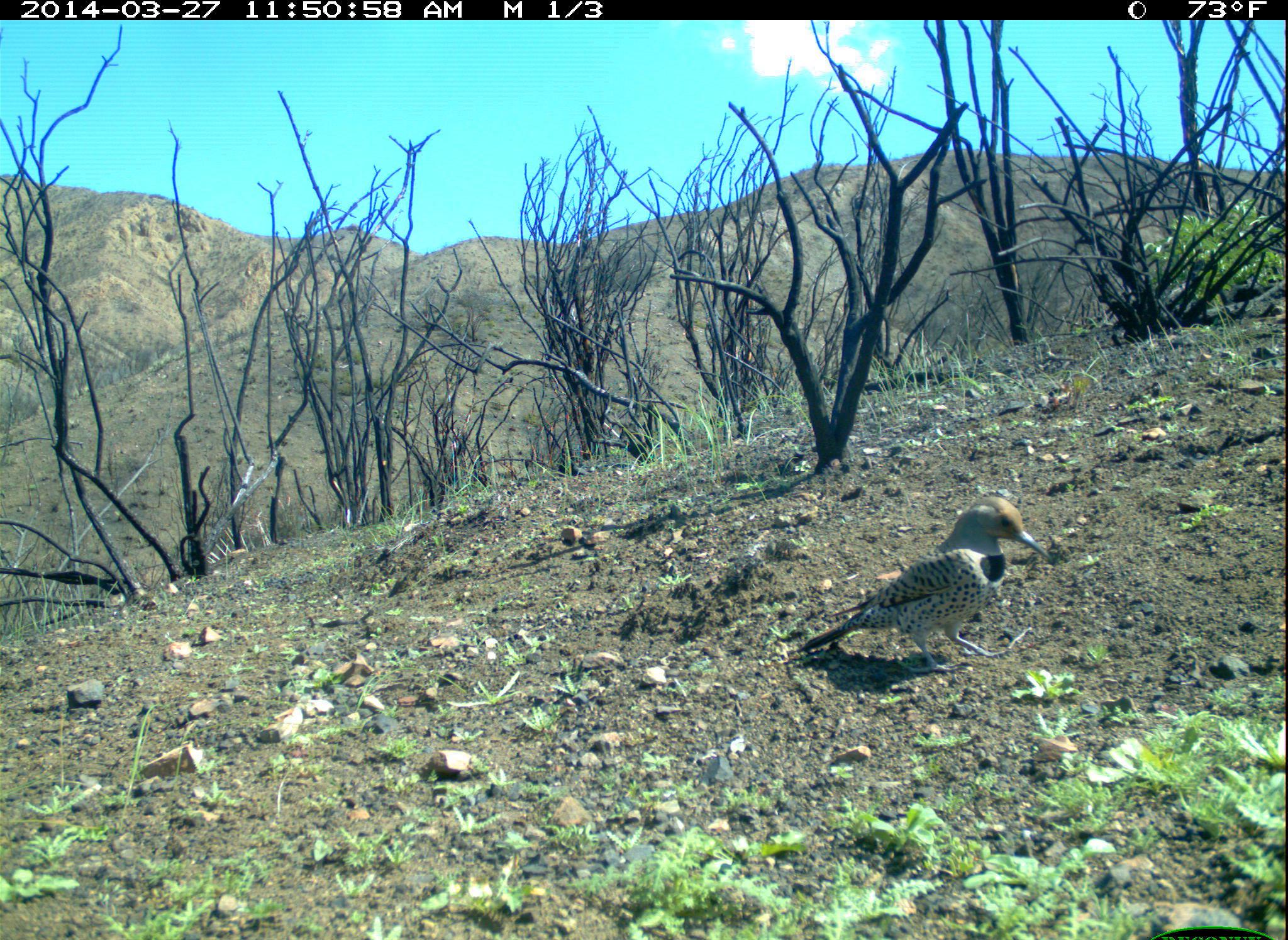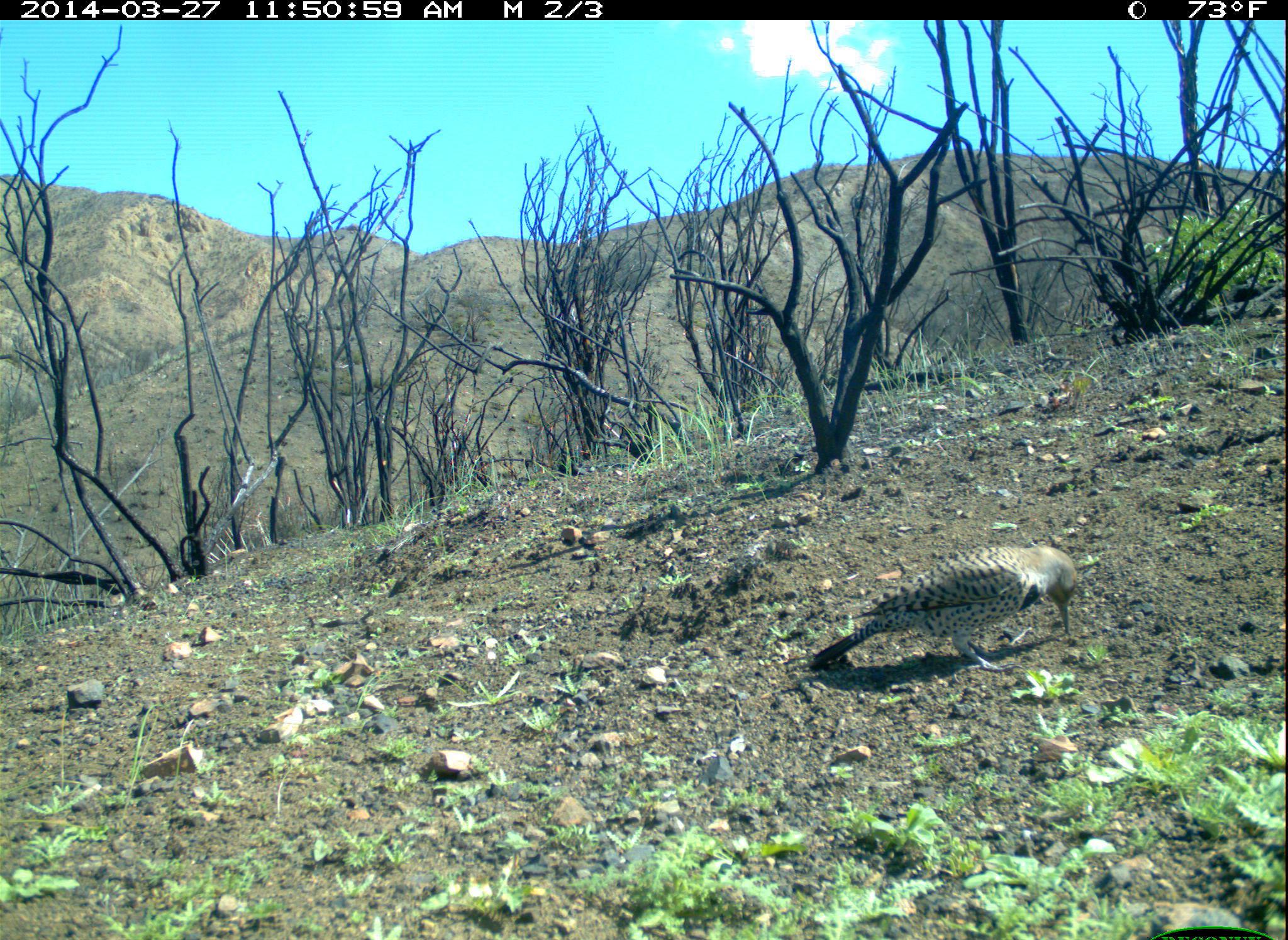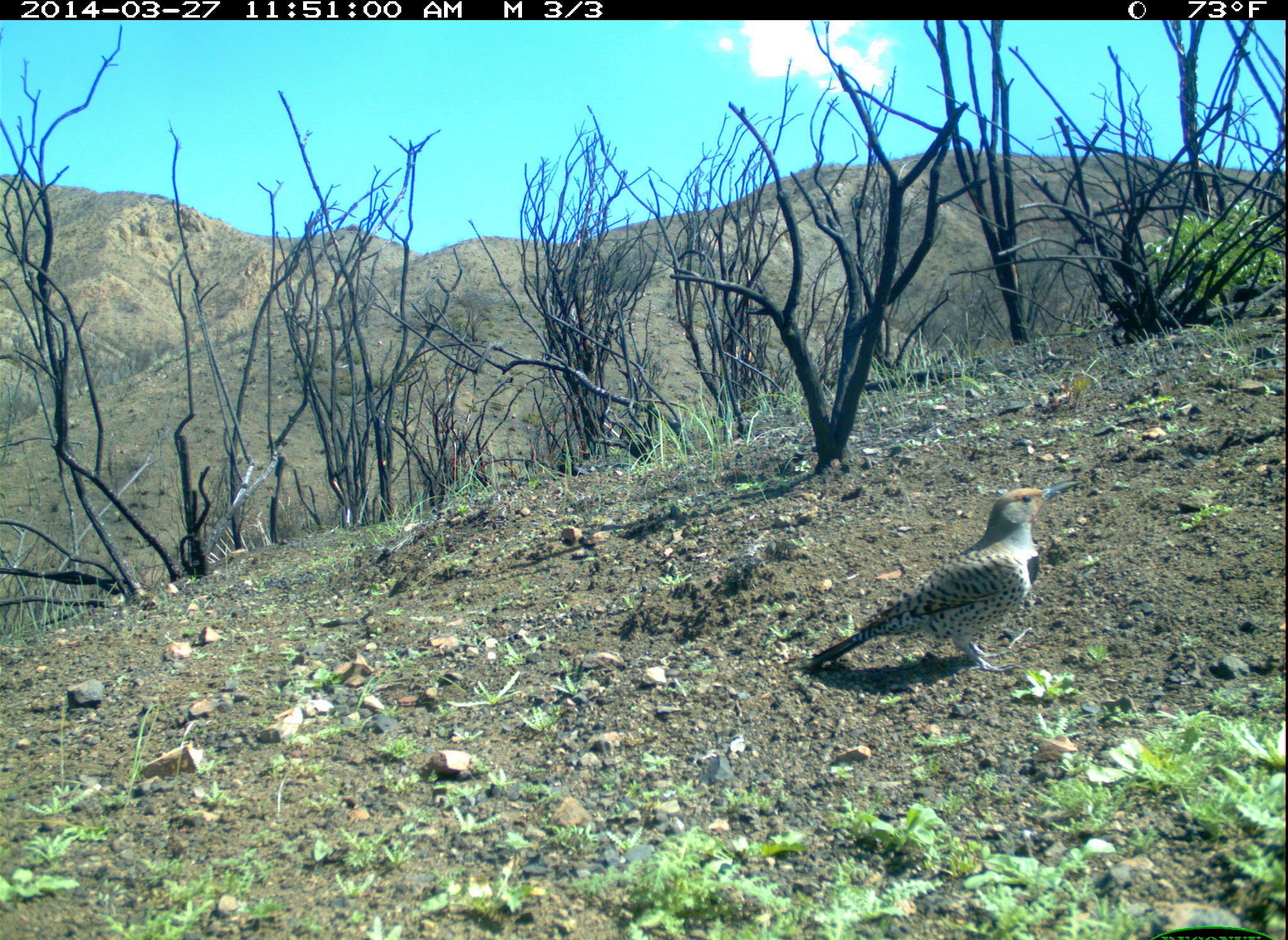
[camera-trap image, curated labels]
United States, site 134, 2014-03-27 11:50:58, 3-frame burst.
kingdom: Animalia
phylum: Chordata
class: Aves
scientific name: Aves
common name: bird